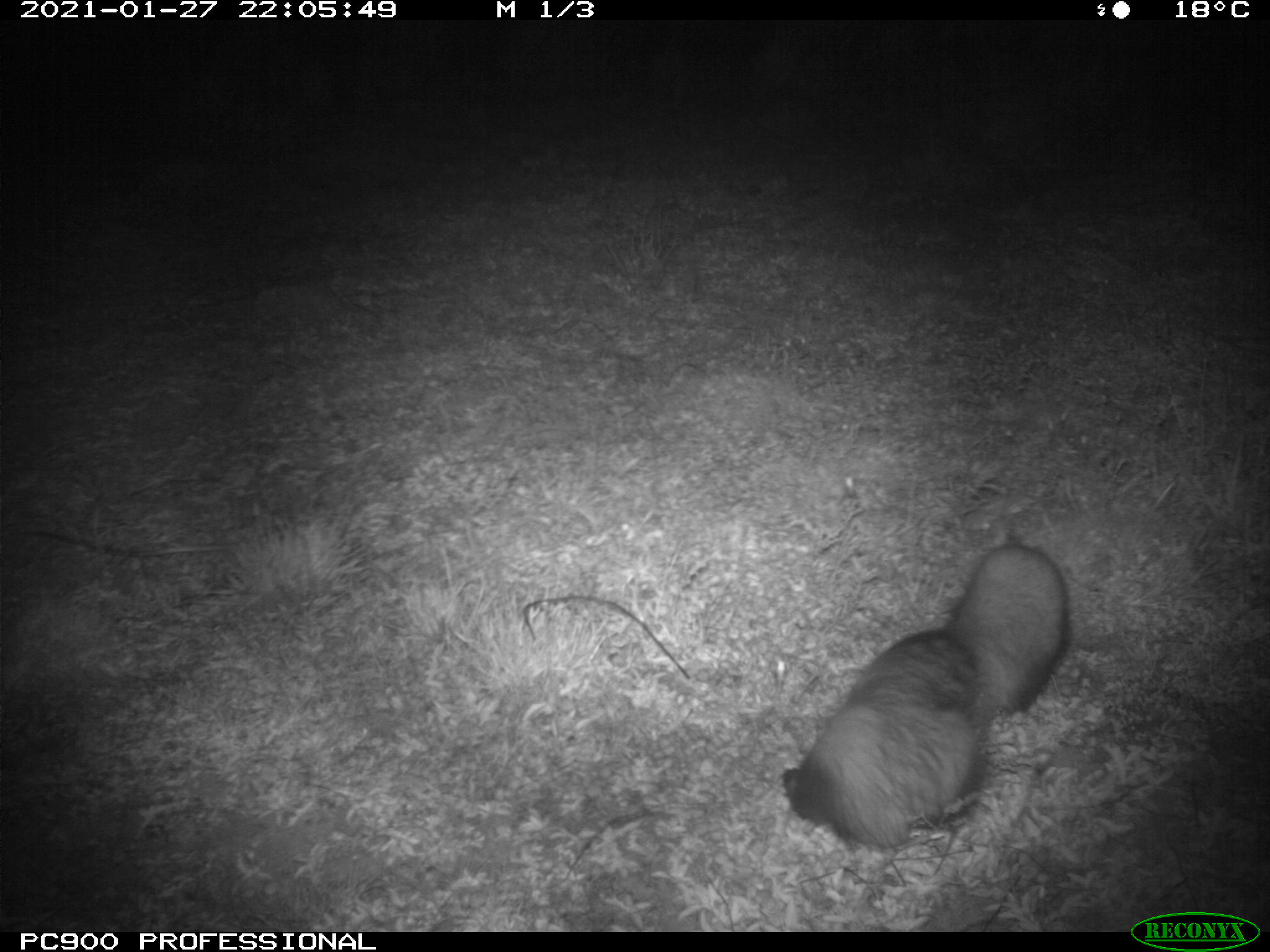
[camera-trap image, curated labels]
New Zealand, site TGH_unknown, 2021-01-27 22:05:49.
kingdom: Animalia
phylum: Chordata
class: Mammalia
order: Carnivora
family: Mustelidae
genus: Mustela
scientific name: Mustela furo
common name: ferret